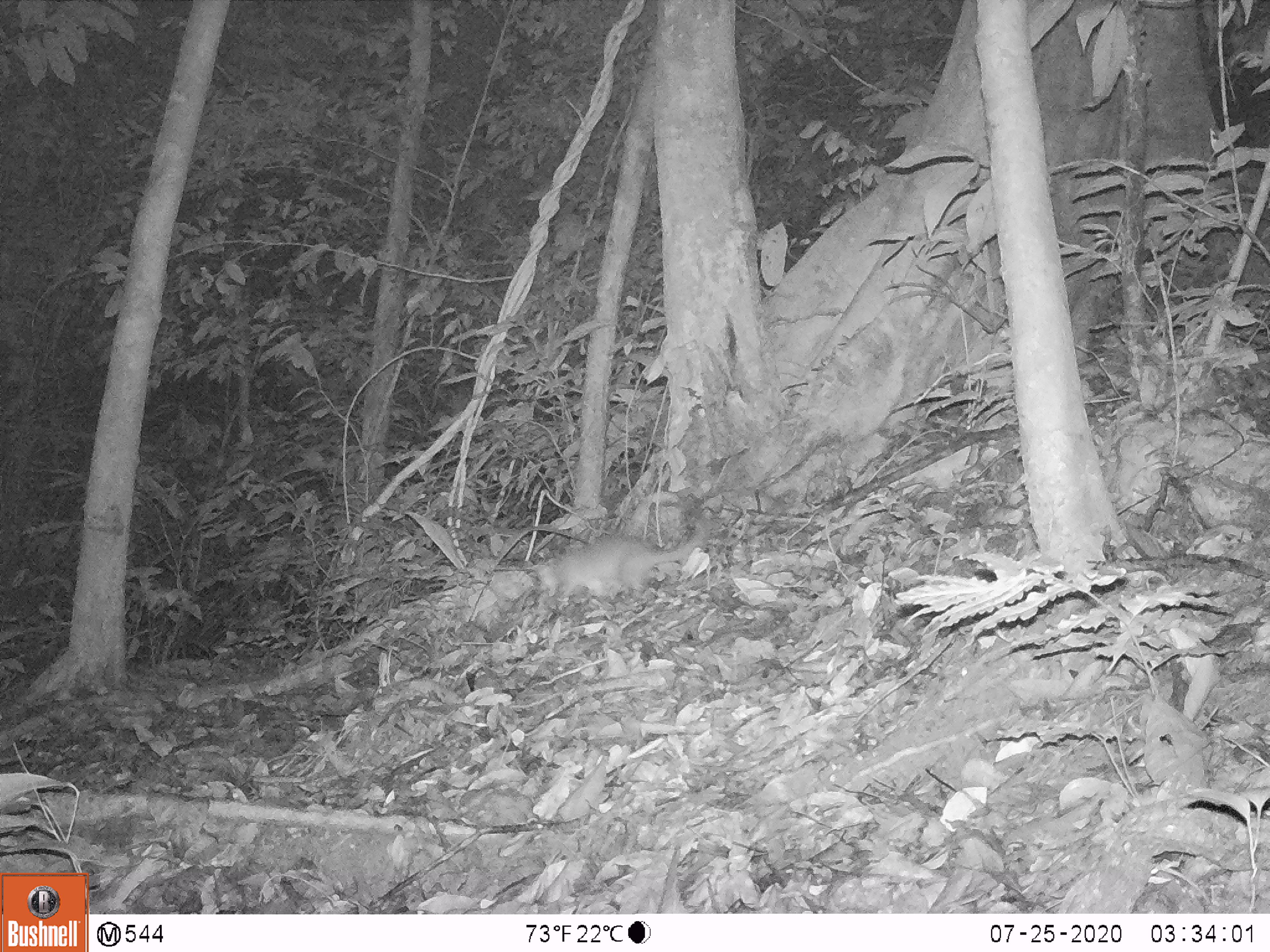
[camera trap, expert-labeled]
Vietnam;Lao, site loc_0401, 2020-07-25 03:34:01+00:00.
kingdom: Animalia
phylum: Chordata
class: Mammalia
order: Carnivora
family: Mustelidae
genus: Melogale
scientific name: Melogale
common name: ferret badger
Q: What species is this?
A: Ferret badger (Melogale).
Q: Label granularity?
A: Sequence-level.